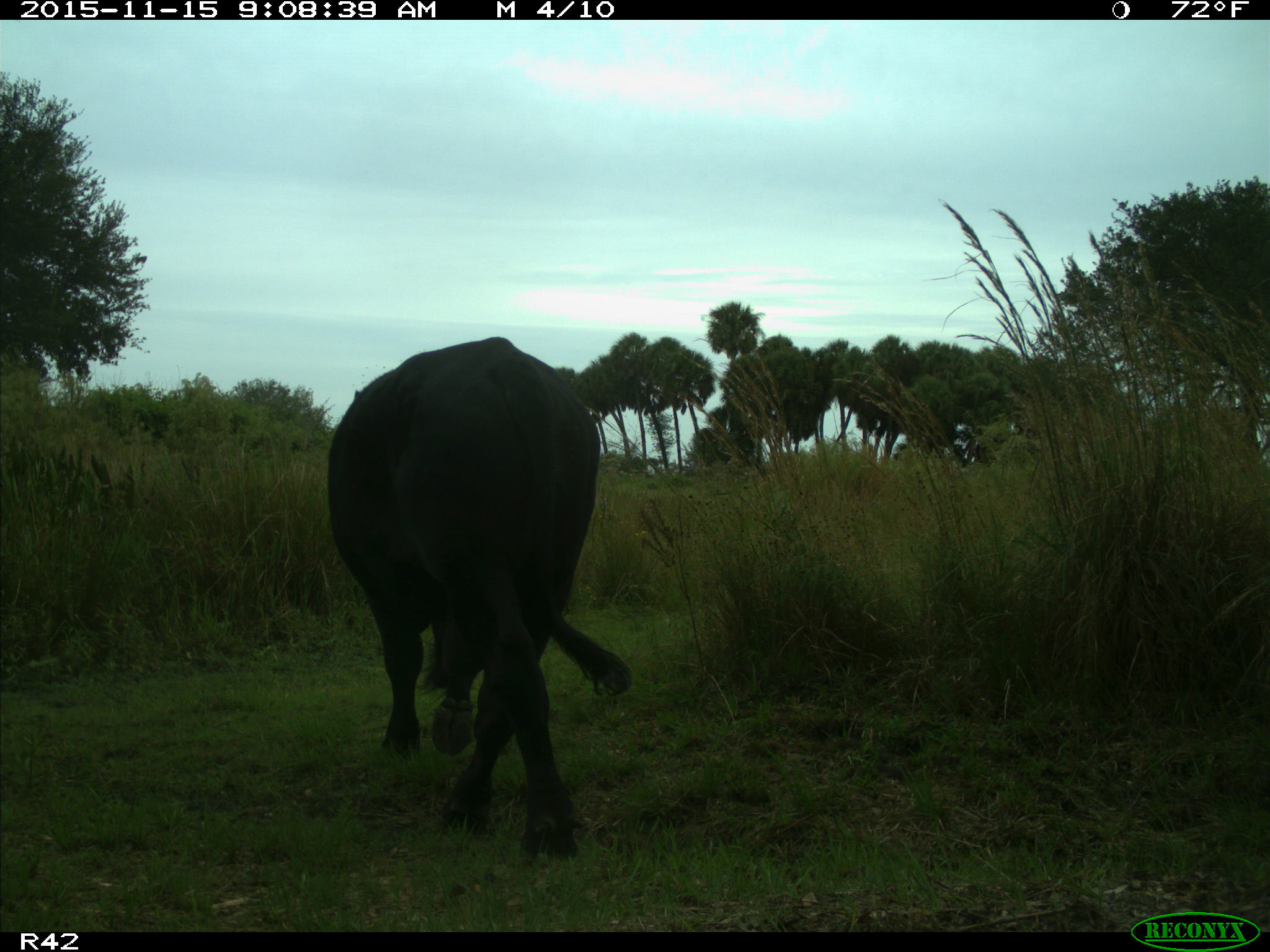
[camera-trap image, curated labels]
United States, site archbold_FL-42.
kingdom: Animalia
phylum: Chordata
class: Mammalia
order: Artiodactyla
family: Bovidae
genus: Bos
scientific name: Bos taurus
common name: domestic cow